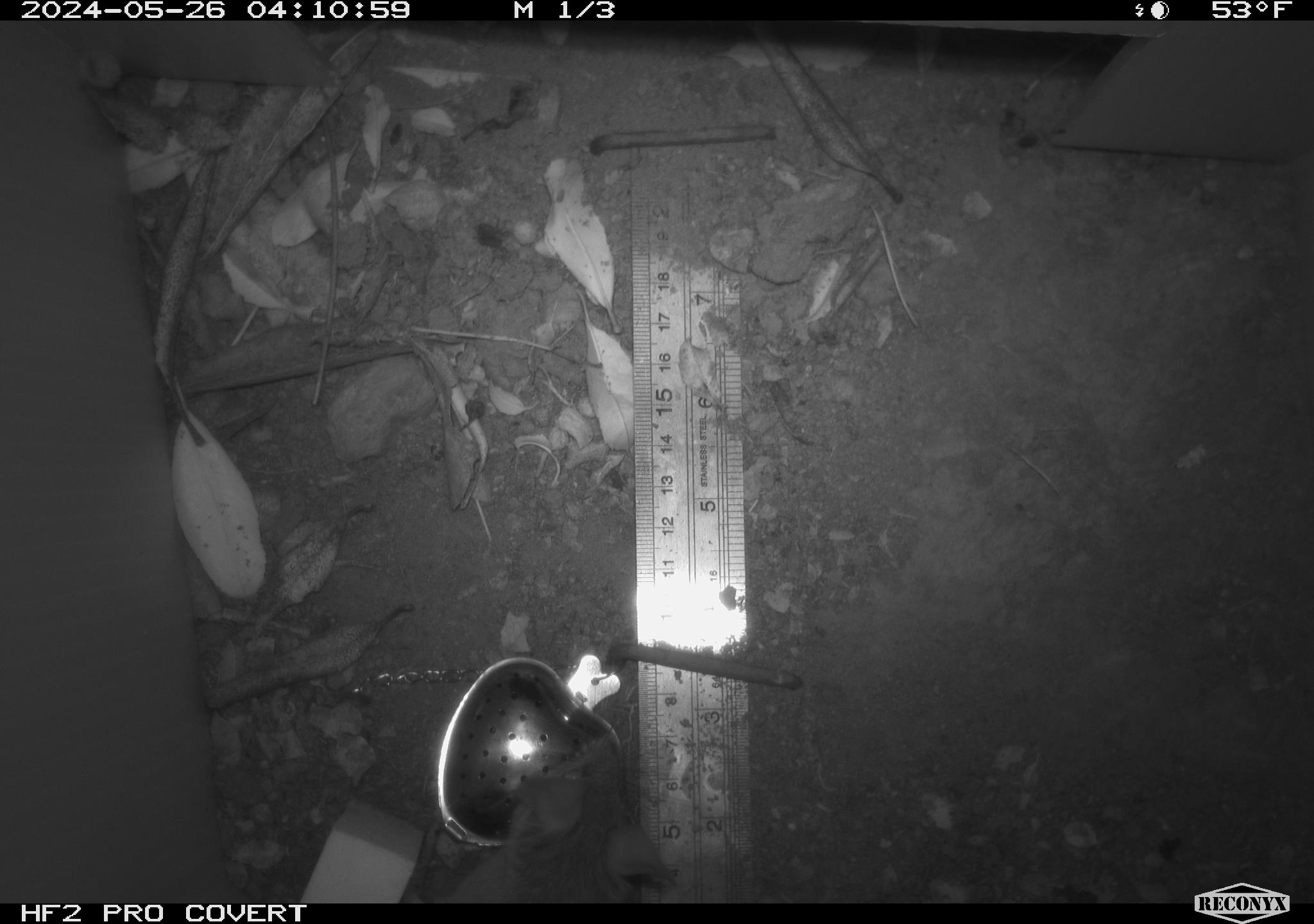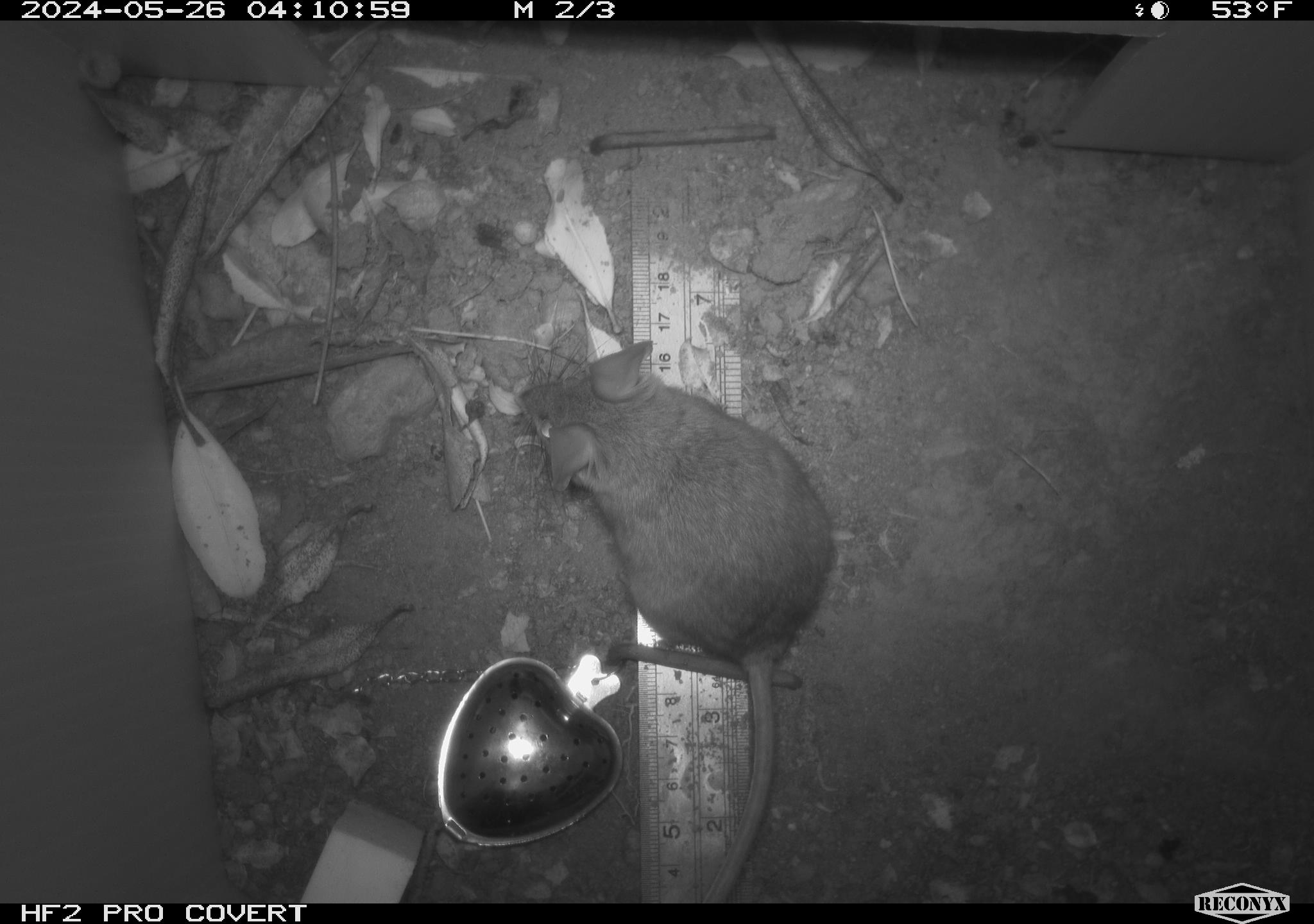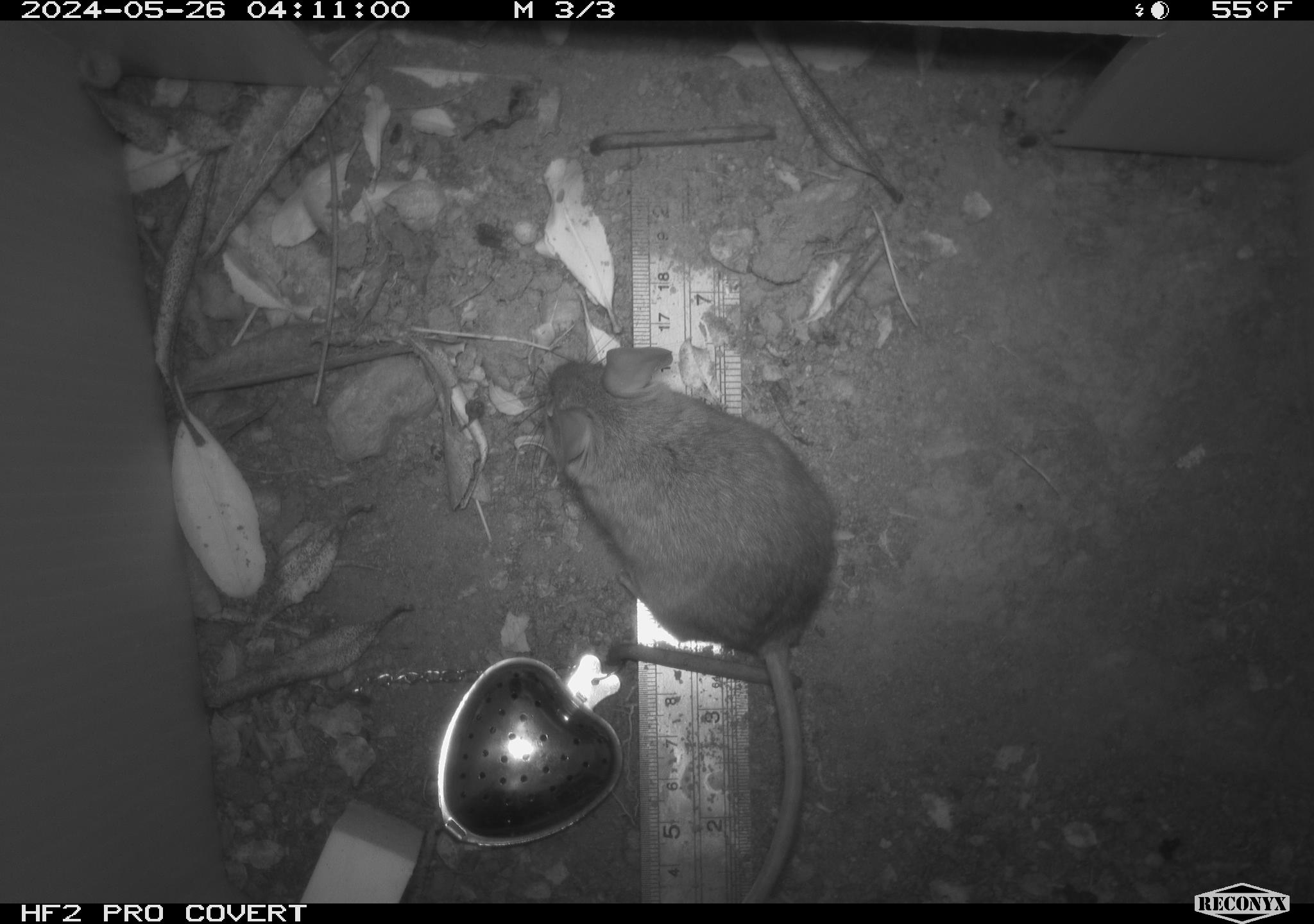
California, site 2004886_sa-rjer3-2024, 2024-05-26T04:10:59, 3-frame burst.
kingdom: Animalia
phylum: Chordata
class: Mammalia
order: Rodentia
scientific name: Rodentia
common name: mouse species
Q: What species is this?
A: Mouse species (Rodentia).